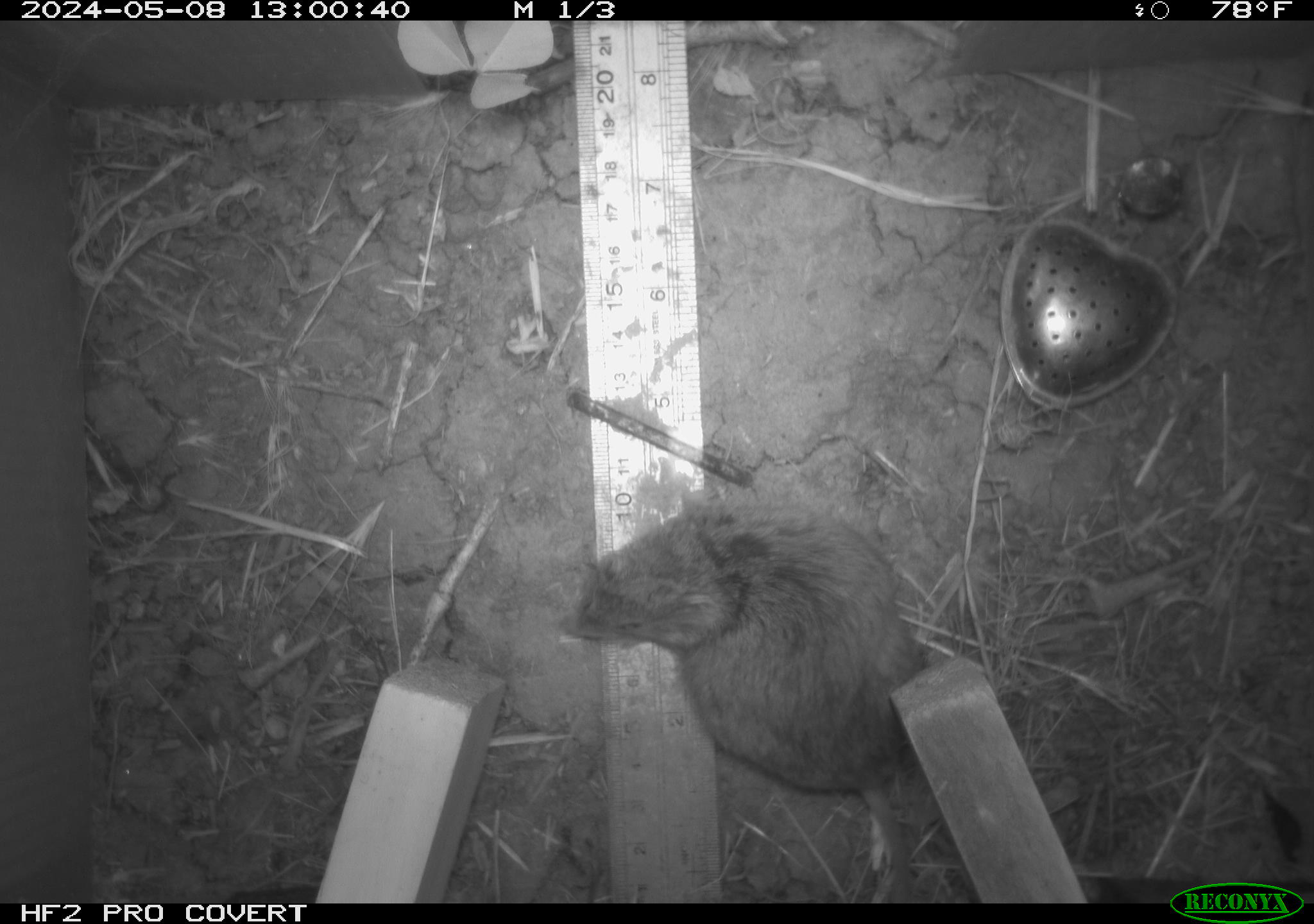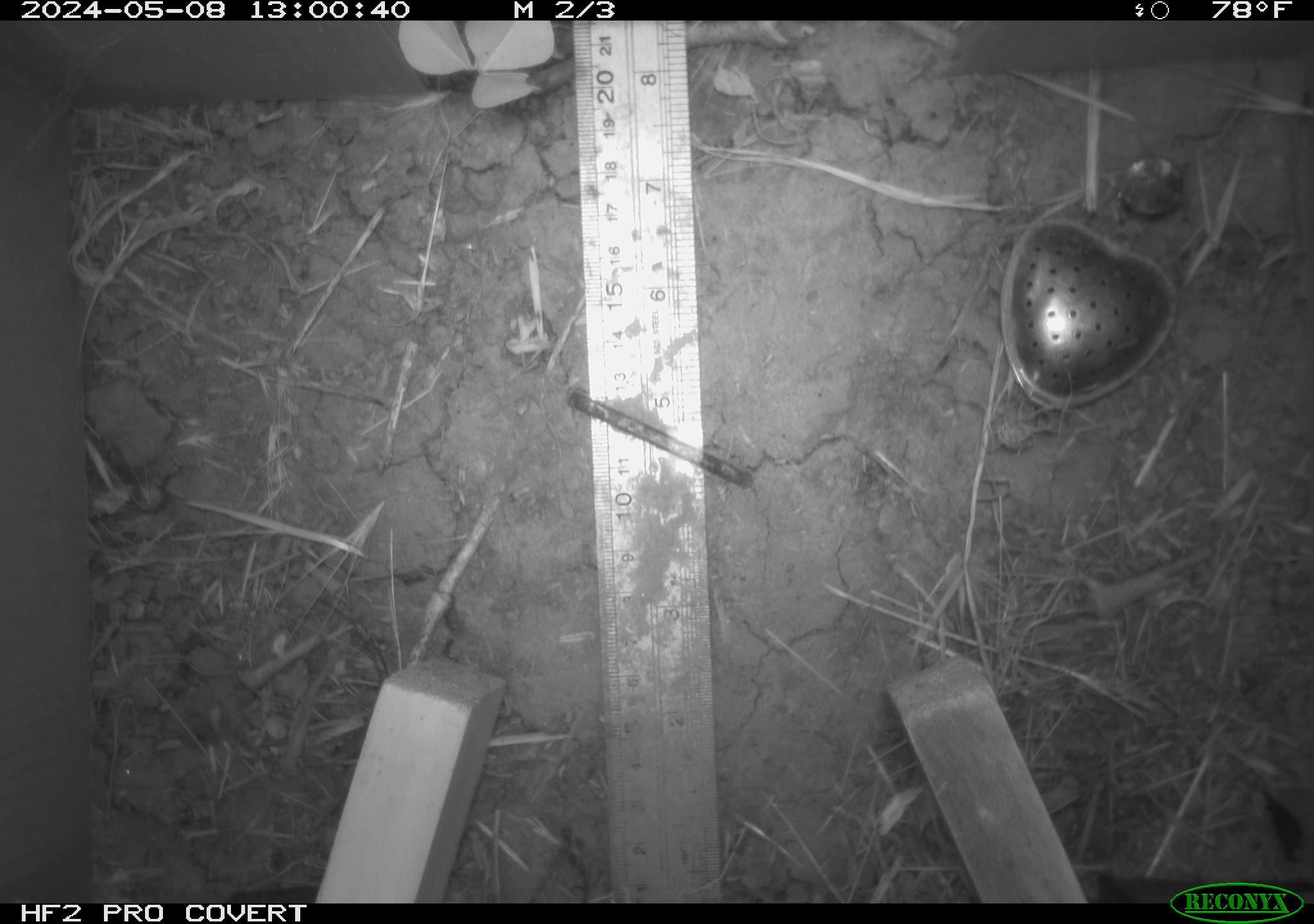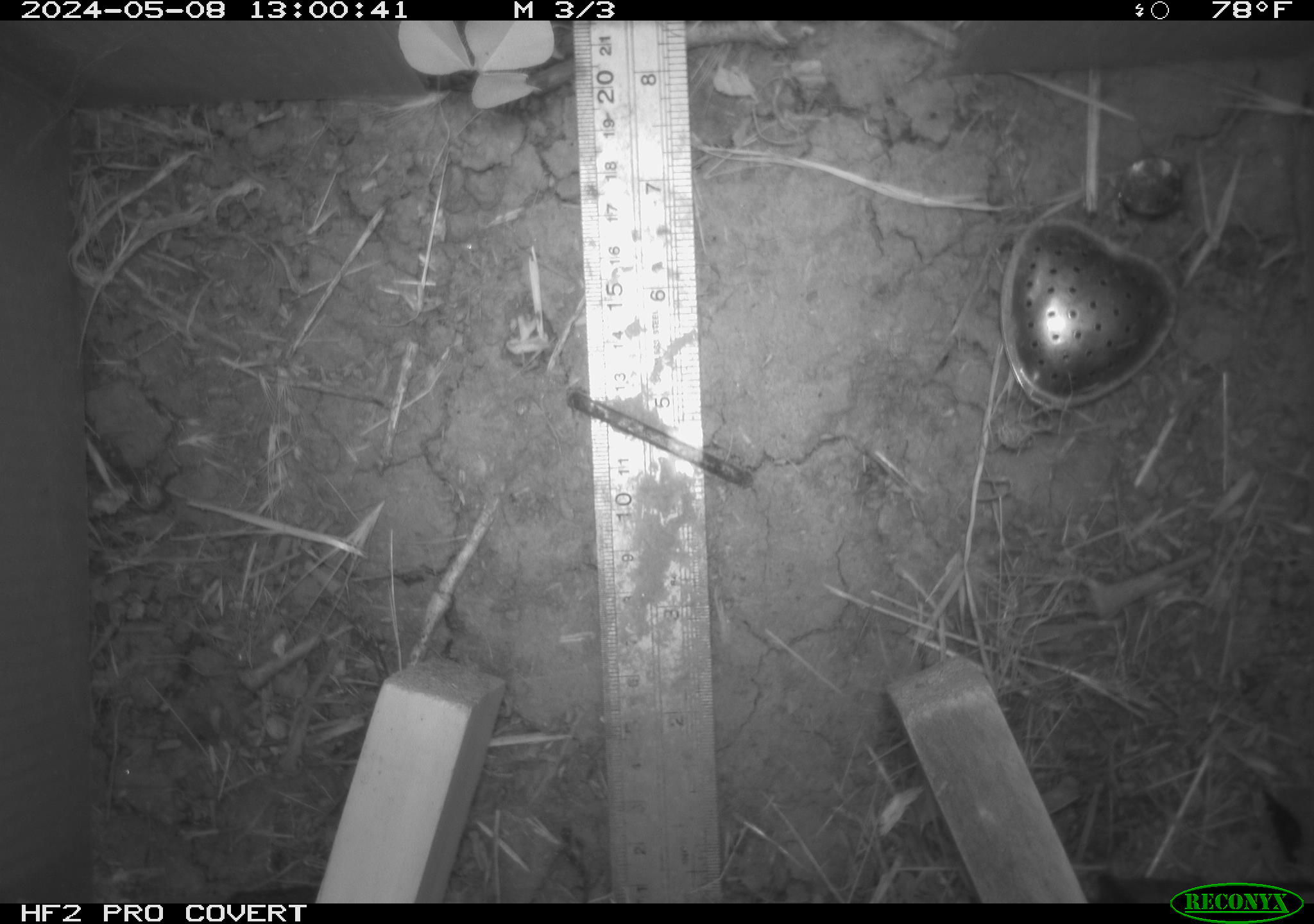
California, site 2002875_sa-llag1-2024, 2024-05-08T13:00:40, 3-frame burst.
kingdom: Animalia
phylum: Chordata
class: Mammalia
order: Rodentia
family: Cricetidae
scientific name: Arvicolinae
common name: voles, lemmings, and muskrats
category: arvicolinae subfamily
Arvicolinae subfamily (voles, lemmings, and muskrats) (Arvicolinae).